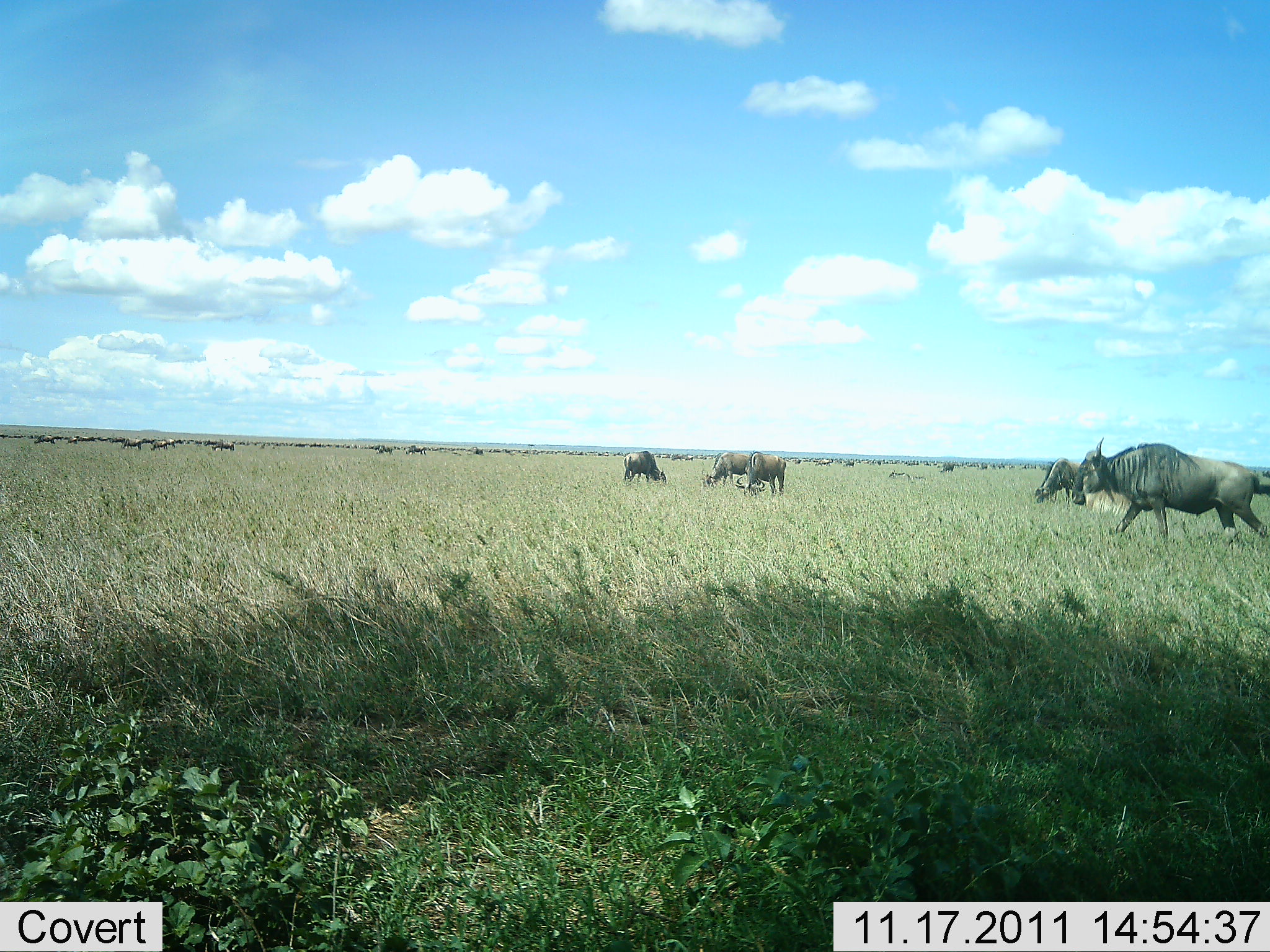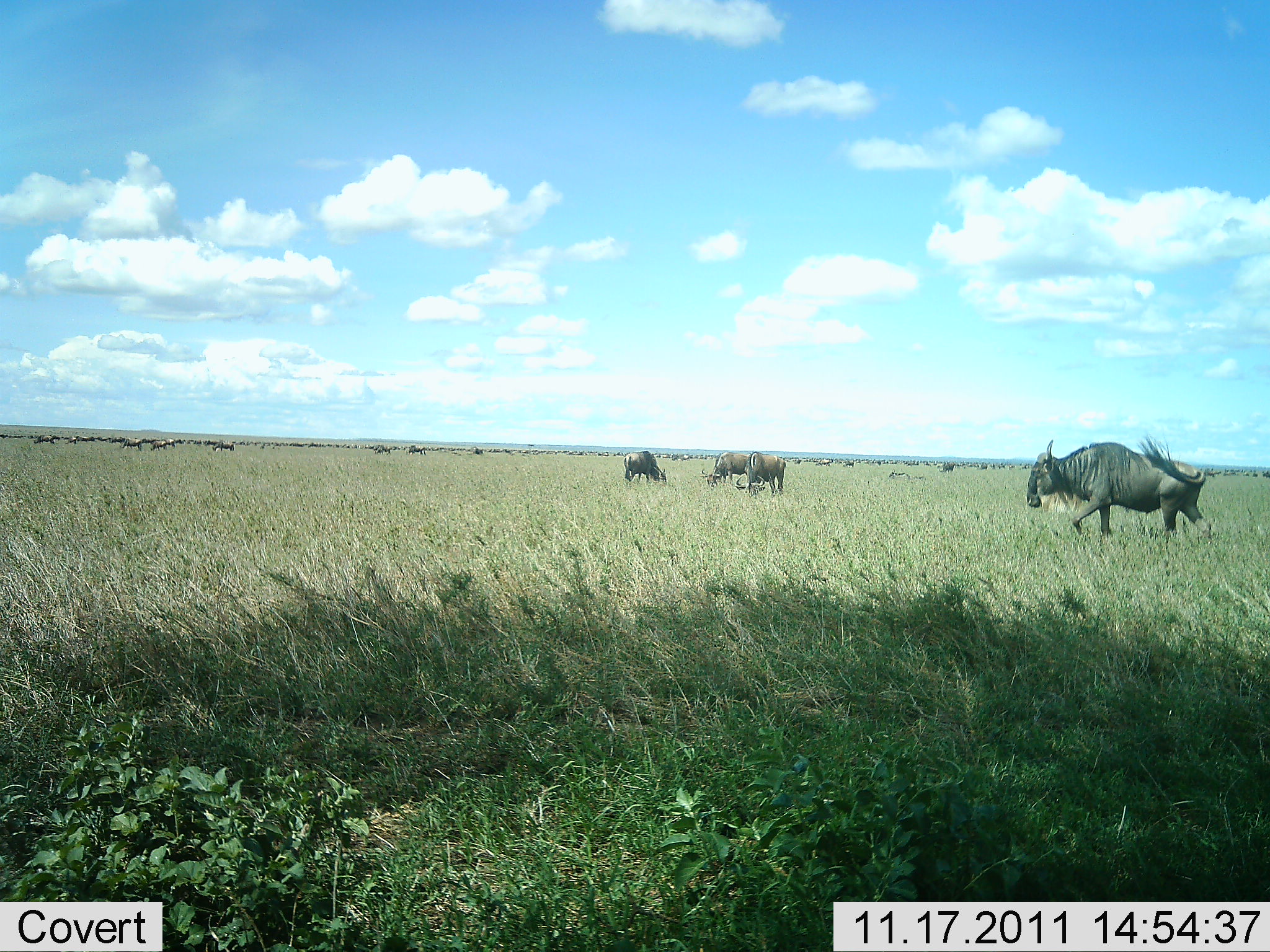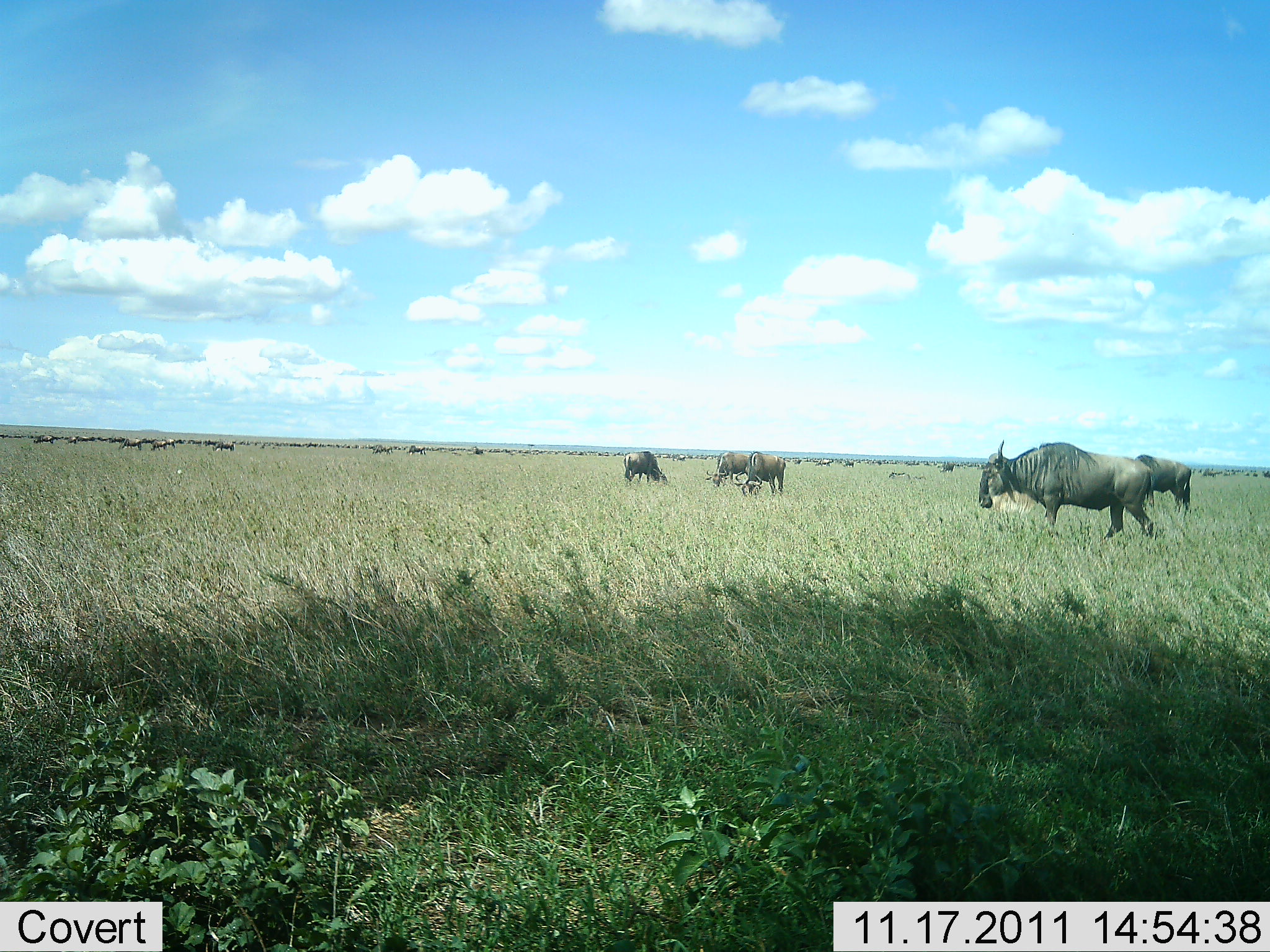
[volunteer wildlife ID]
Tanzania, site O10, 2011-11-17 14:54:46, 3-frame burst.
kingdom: Animalia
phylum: Chordata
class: Mammalia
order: Artiodactyla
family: Bovidae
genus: Connochaetes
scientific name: Connochaetes taurinus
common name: blue wildebeest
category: wildebeest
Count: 6.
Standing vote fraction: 46%.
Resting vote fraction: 0%.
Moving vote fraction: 69%.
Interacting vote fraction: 0%.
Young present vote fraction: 0%.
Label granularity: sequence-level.